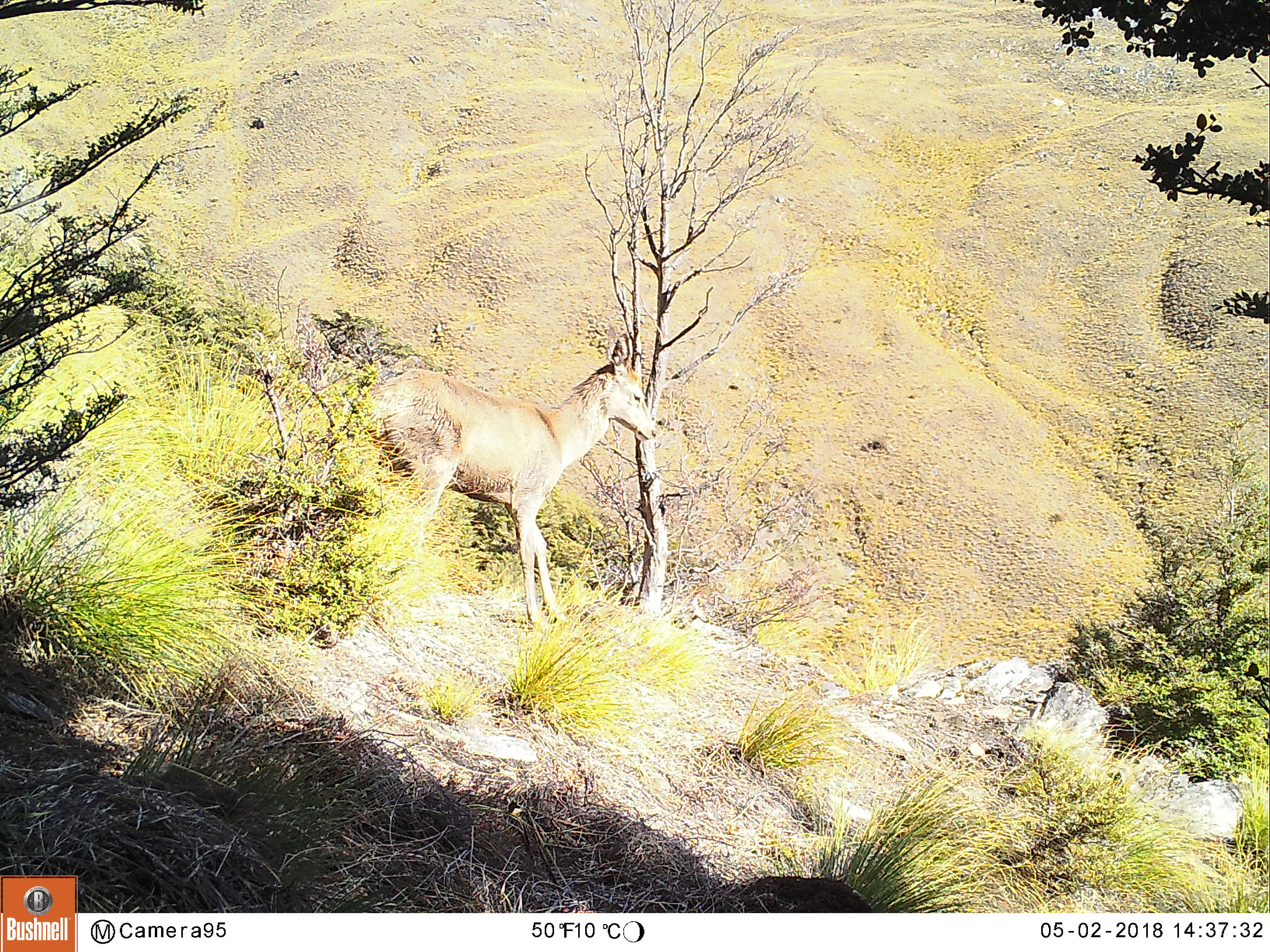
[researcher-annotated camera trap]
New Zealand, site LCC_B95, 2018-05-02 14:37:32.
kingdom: Animalia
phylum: Chordata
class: Mammalia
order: Artiodactyla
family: Cervidae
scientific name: Cervidae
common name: deer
Deer (Cervidae).